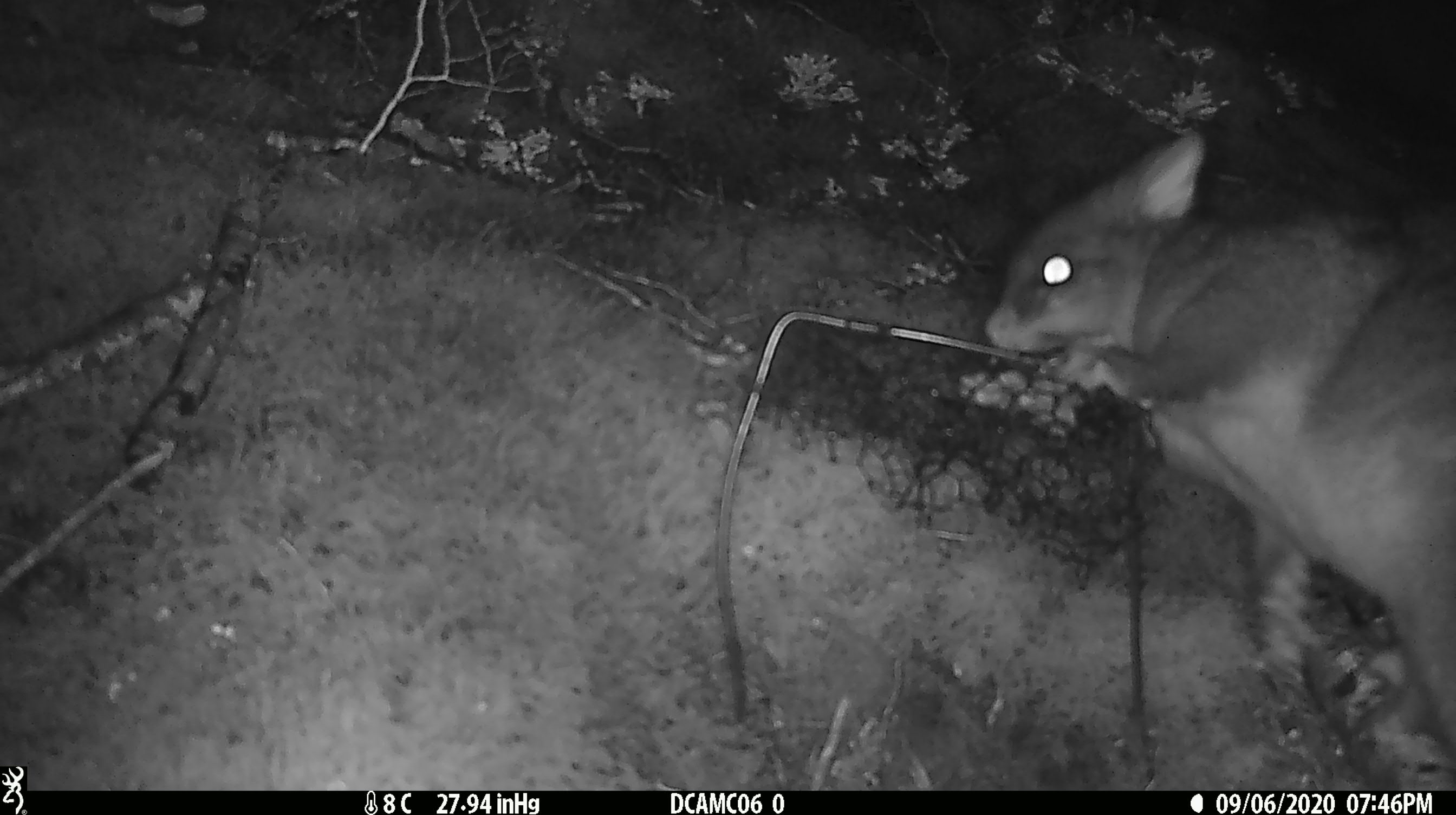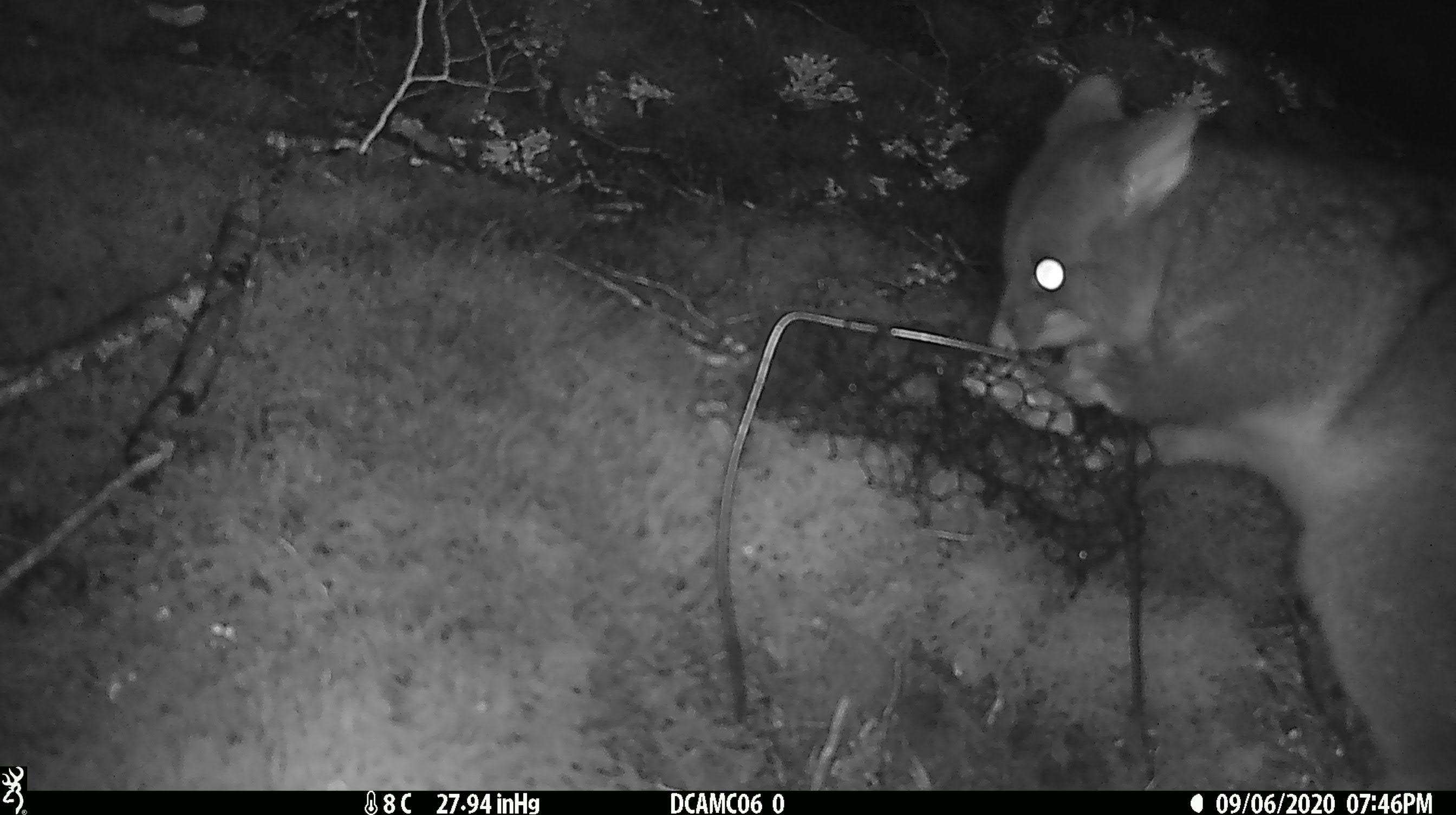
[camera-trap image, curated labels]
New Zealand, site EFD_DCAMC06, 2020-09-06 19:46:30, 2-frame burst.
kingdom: Animalia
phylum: Chordata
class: Mammalia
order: Diprotodontia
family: Phalangeridae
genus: Trichosurus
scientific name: Trichosurus vulpecula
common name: common brushtail possum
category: possum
Possum (common brushtail possum) (Trichosurus vulpecula).